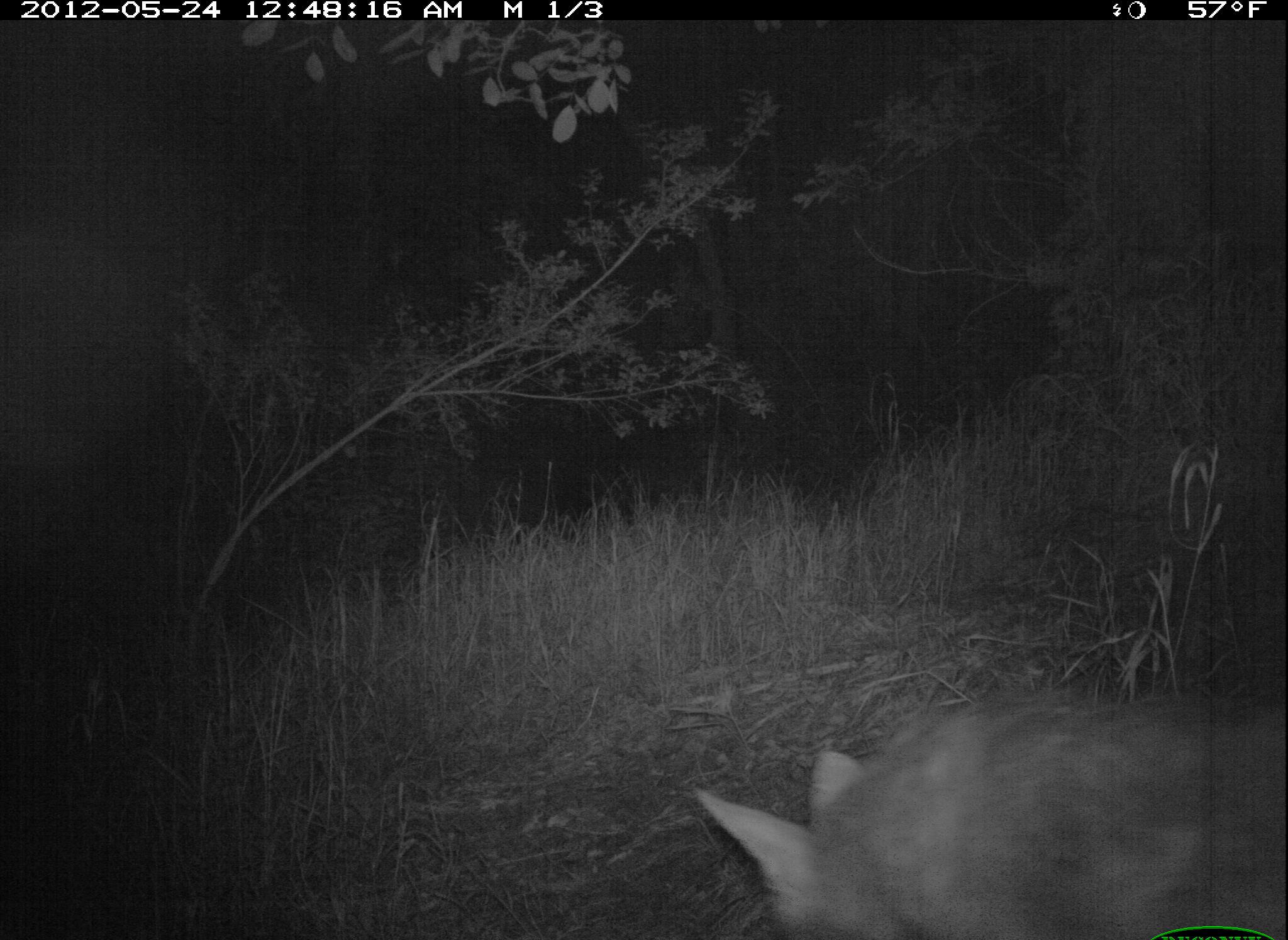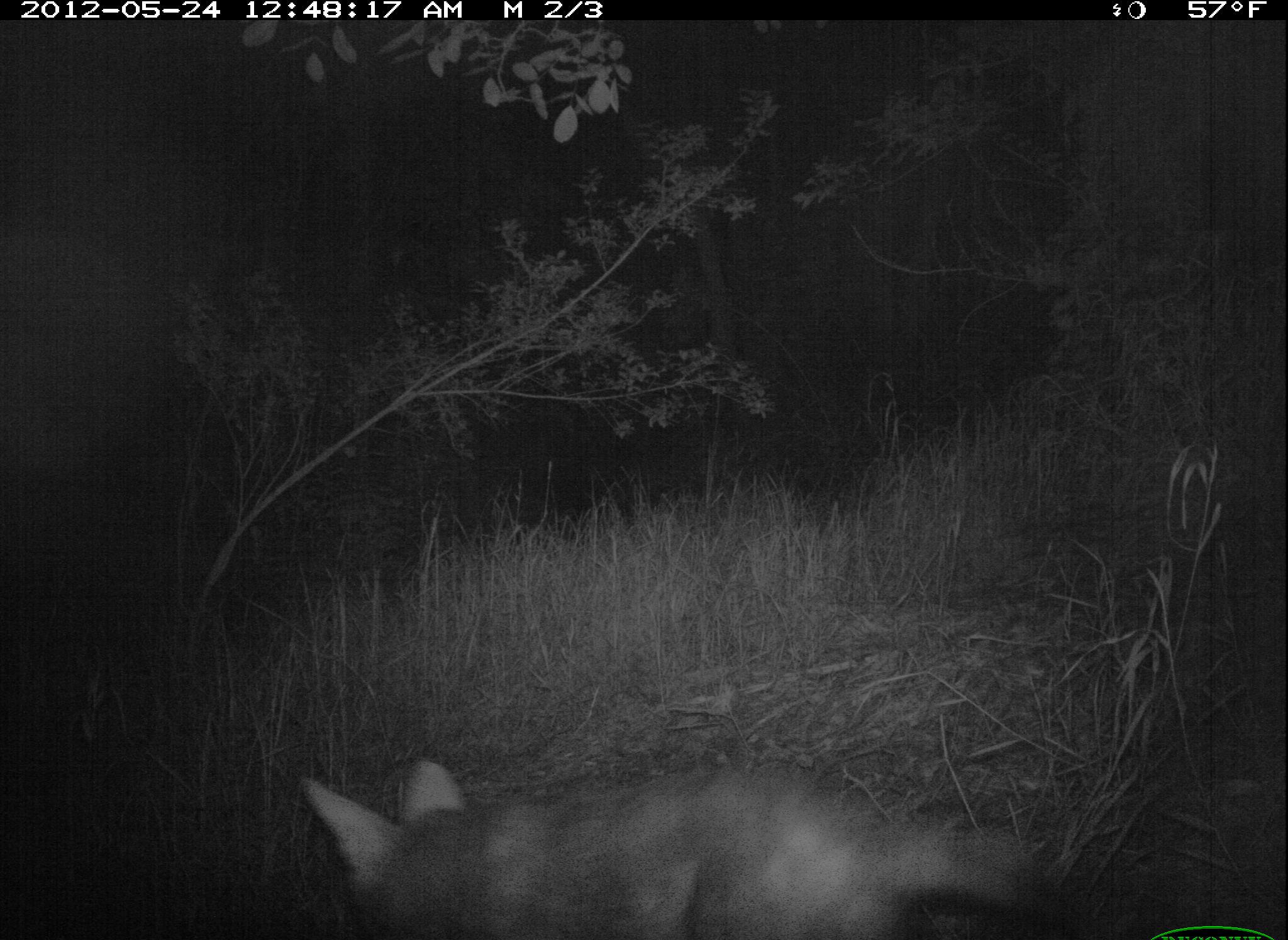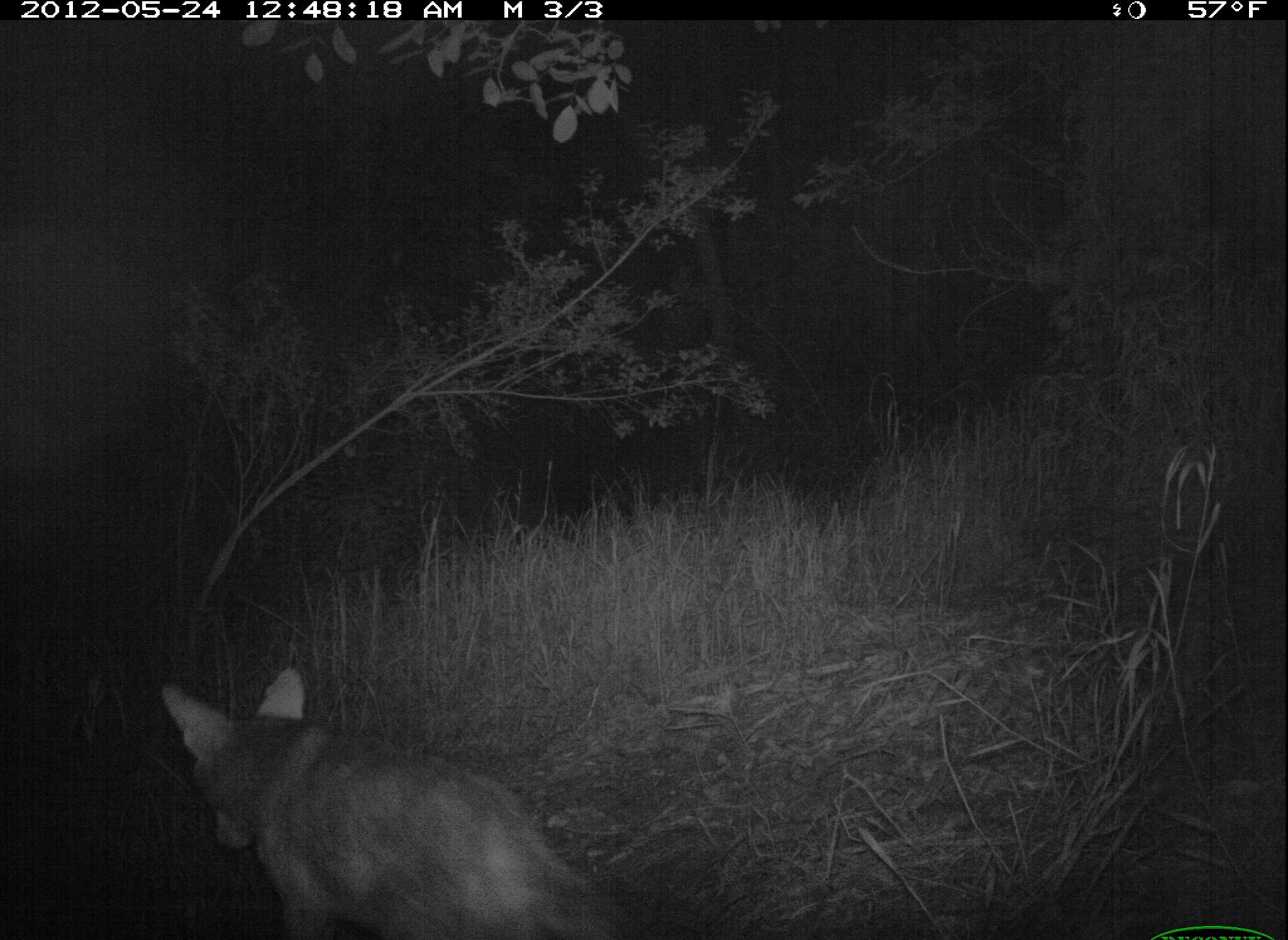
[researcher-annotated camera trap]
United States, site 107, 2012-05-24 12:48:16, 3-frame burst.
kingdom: Animalia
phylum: Chordata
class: Mammalia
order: Carnivora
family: Canidae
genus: Canis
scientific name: Canis latrans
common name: coyote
Coyote (Canis latrans).